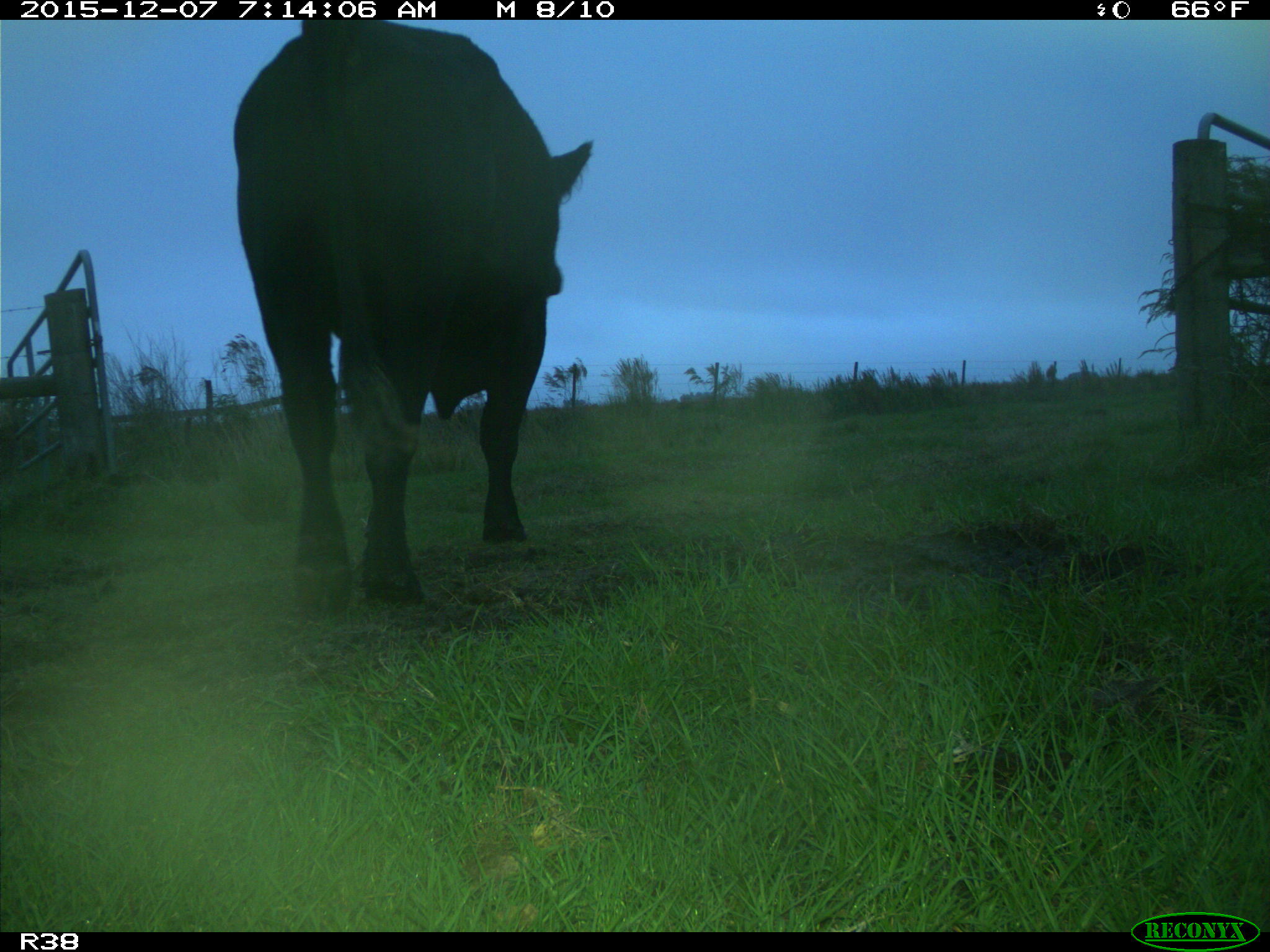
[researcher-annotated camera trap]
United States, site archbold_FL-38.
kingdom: Animalia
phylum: Chordata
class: Mammalia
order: Artiodactyla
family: Bovidae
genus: Bos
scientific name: Bos taurus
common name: domestic cow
Bos taurus (domestic cow).